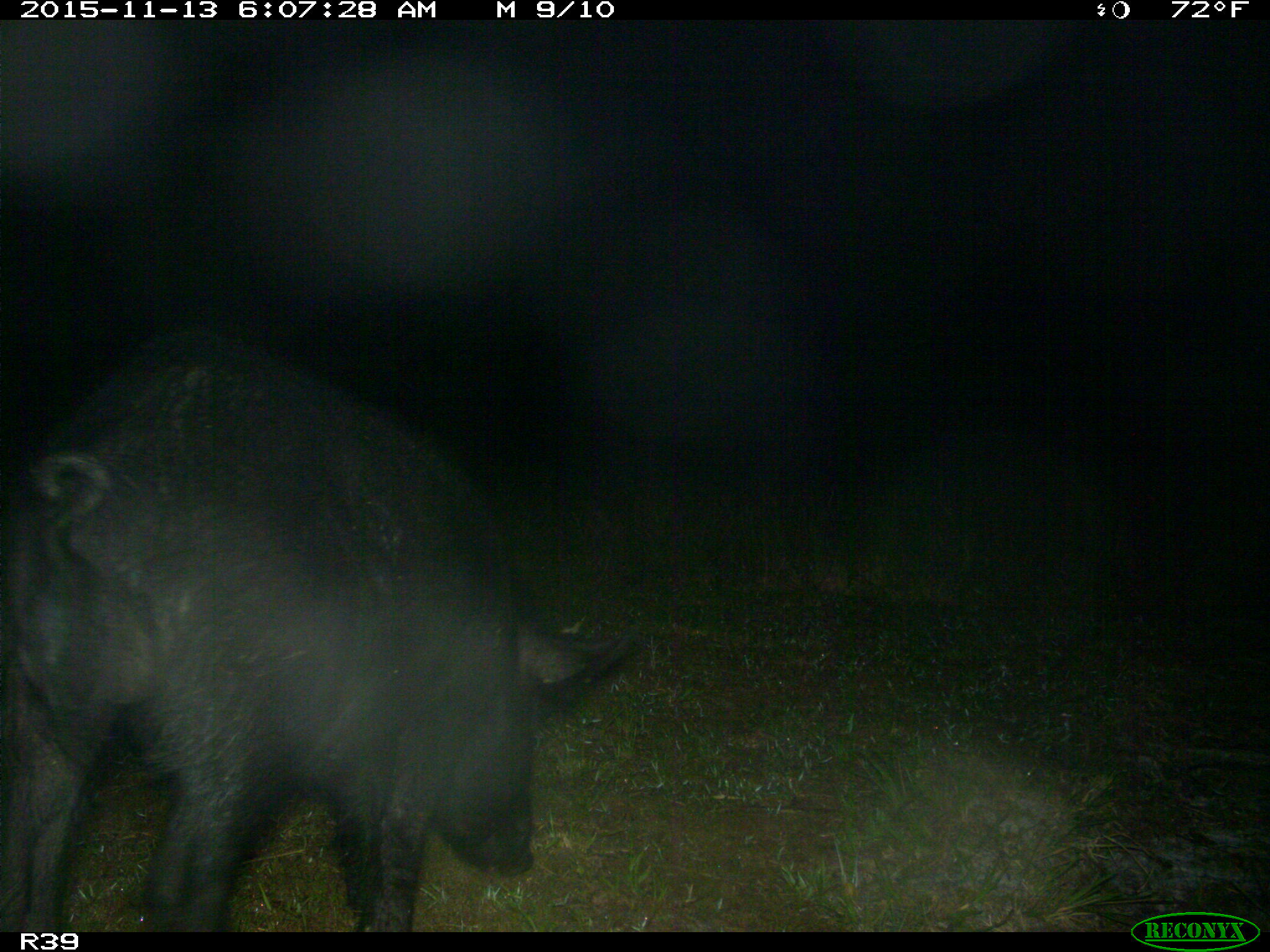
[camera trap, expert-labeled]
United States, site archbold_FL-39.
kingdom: Animalia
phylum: Chordata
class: Mammalia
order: Artiodactyla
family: Suidae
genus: Sus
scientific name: Sus scrofa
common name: wild boar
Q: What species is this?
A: Sus scrofa (wild boar).